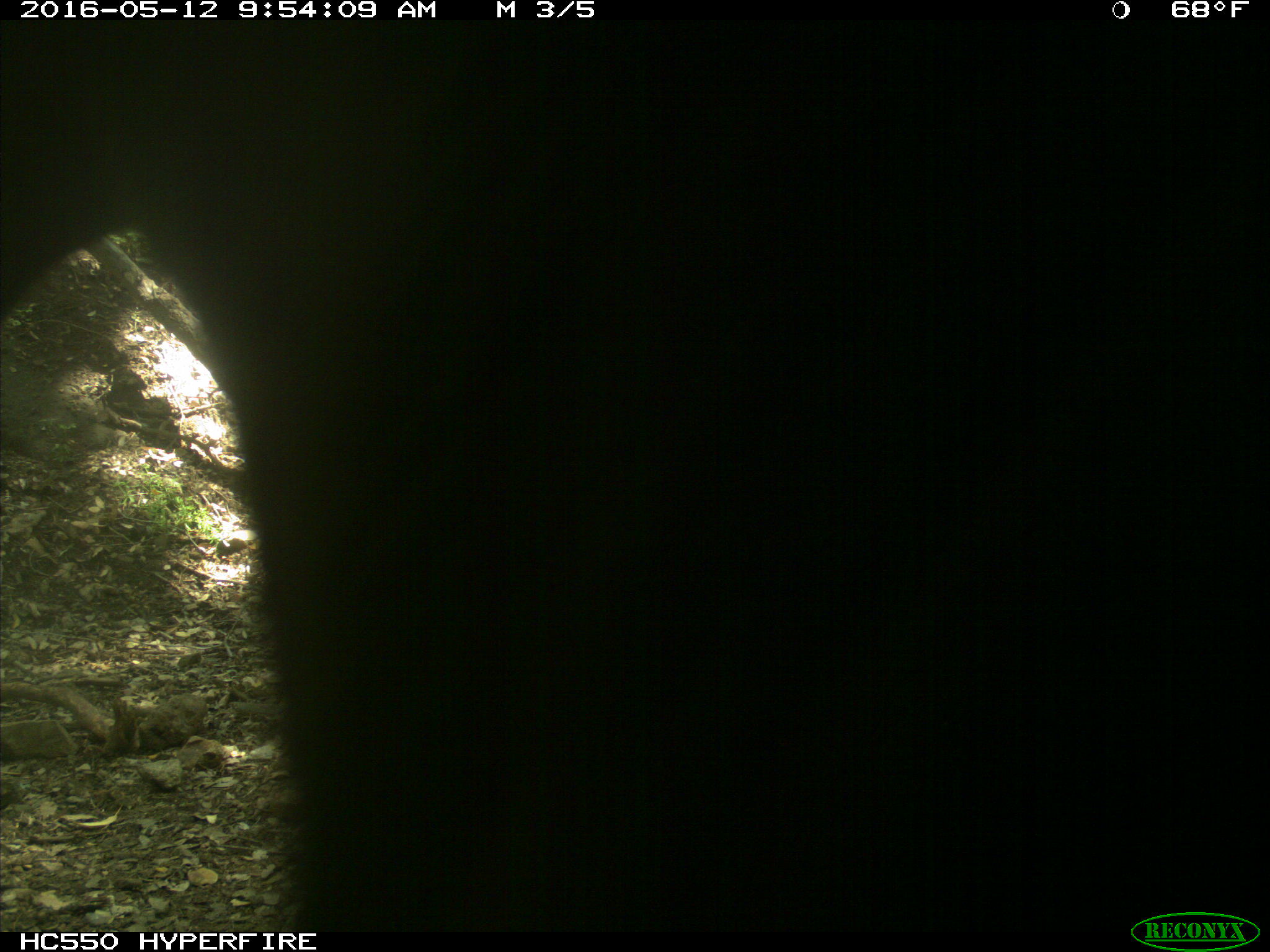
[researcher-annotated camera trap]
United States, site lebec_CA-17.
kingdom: Animalia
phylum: Chordata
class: Mammalia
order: Artiodactyla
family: Bovidae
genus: Bos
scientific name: Bos taurus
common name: domestic cow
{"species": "Bos taurus (domestic cow)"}